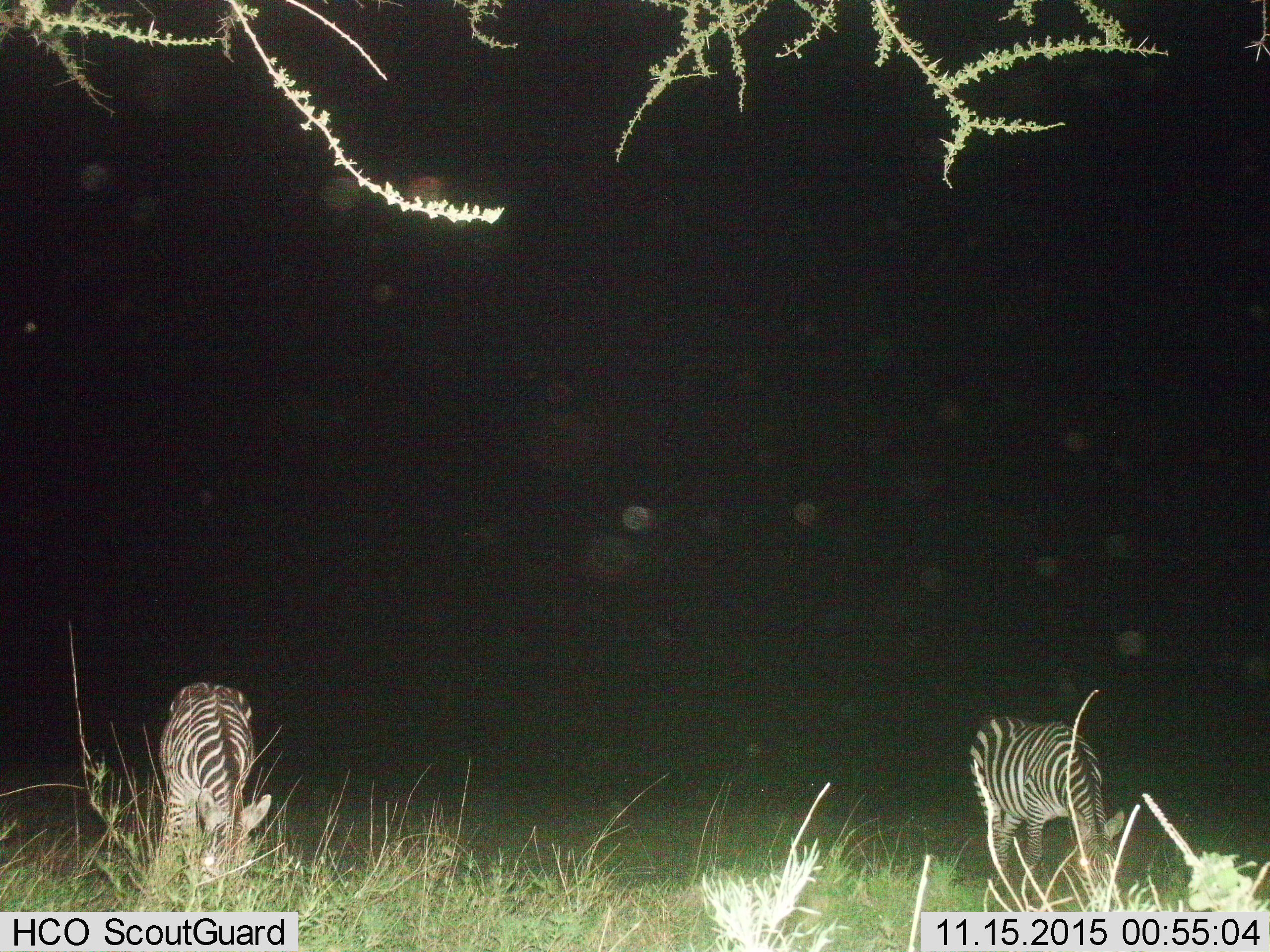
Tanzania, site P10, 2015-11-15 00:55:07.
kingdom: Animalia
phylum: Chordata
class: Mammalia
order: Perissodactyla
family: Equidae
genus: Equus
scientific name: Equus quagga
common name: plains zebra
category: zebra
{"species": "zebra (plains zebra) (Equus quagga)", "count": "2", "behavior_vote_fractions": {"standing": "50%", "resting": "0%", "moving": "10%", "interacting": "0%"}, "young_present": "0%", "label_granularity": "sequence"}